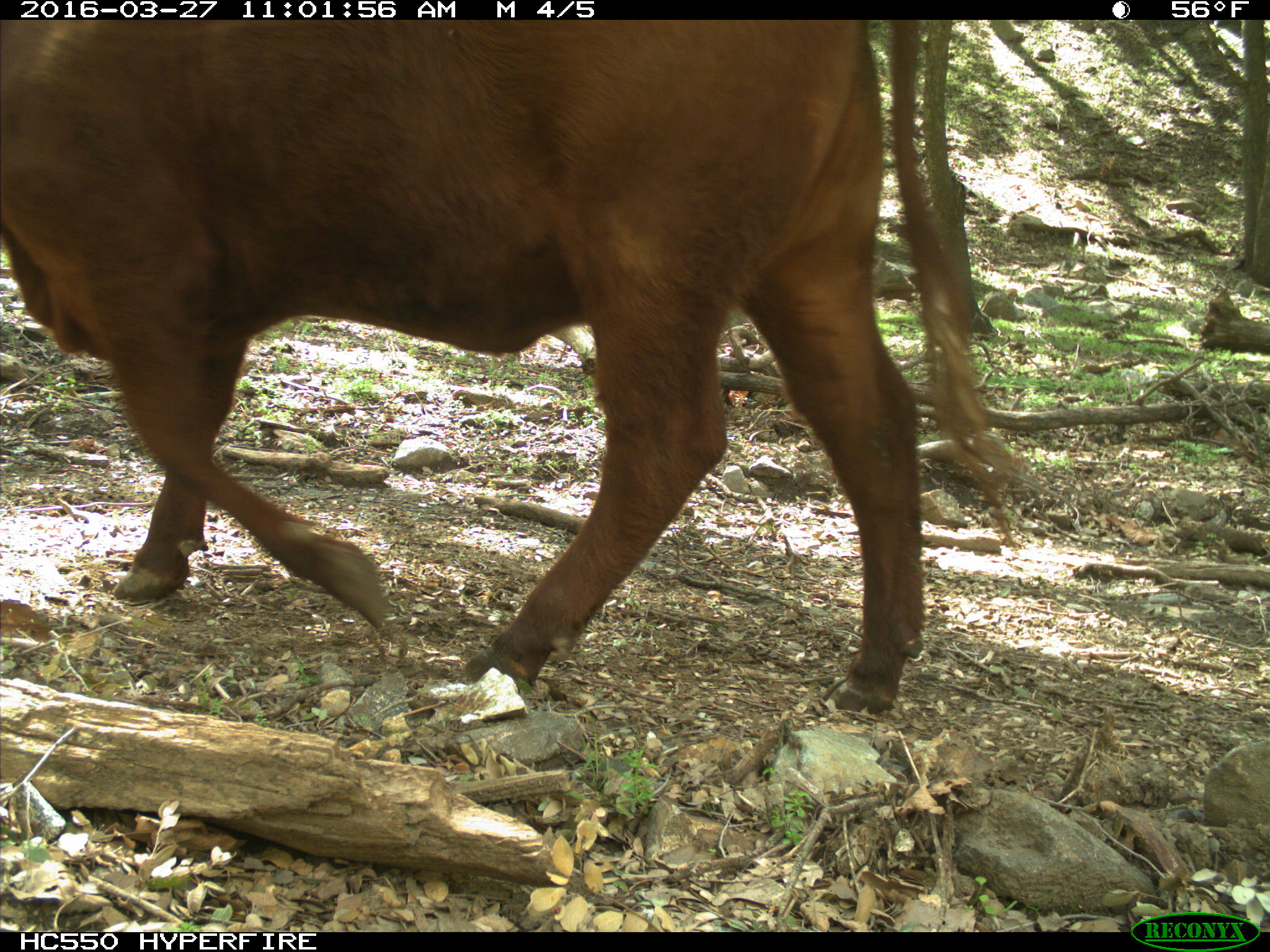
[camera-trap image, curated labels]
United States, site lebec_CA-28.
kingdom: Animalia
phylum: Chordata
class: Mammalia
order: Artiodactyla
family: Bovidae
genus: Bos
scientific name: Bos taurus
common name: domestic cow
Bos taurus (domestic cow).